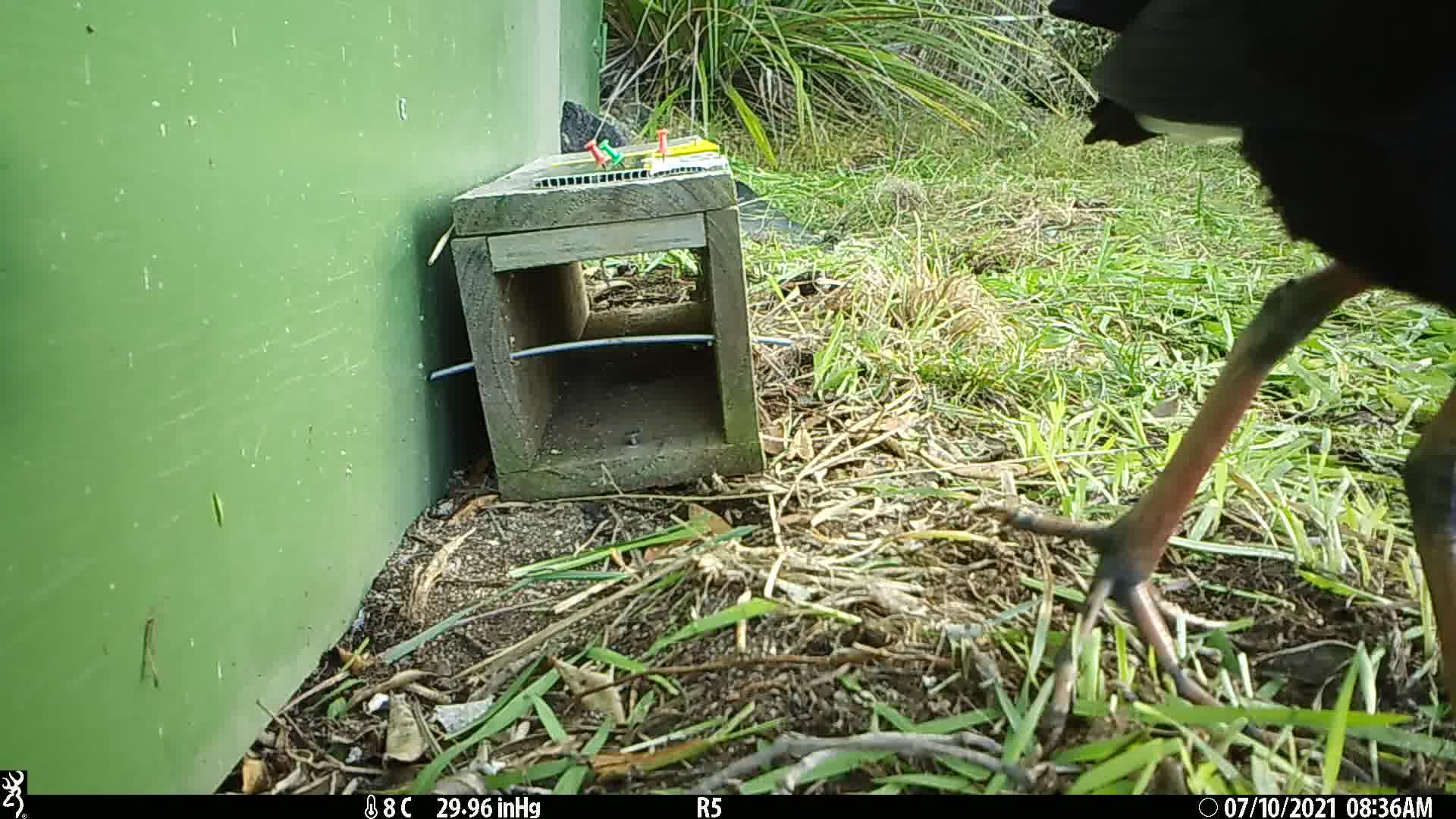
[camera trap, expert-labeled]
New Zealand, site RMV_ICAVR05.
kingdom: Animalia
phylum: Chordata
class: Aves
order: Gruiformes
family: Rallidae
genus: Porphyrio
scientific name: Porphyrio melanotus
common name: australasian swamphen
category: pukeko